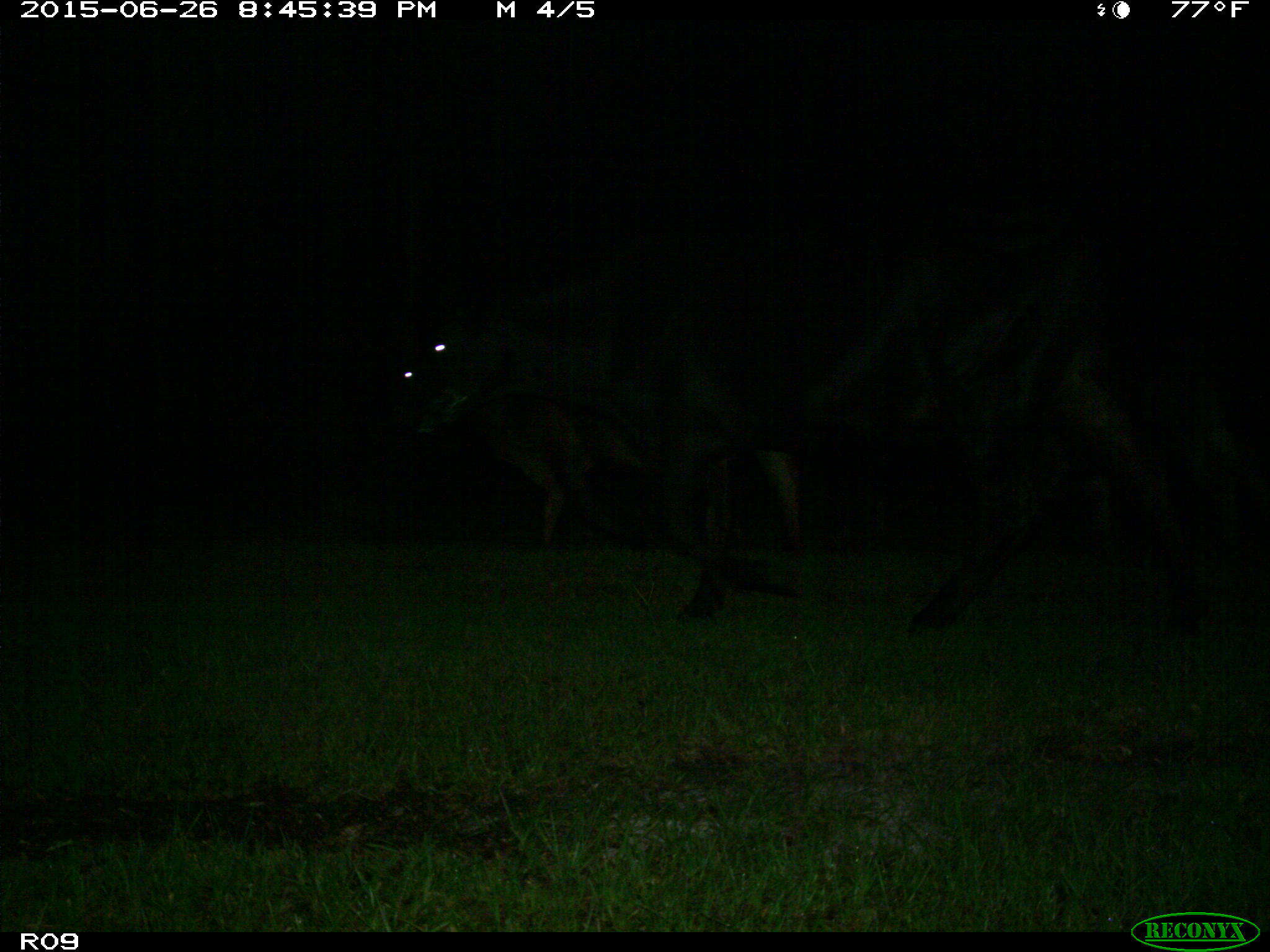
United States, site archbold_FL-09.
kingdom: Animalia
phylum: Chordata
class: Mammalia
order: Artiodactyla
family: Bovidae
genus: Bos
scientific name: Bos taurus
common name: domestic cow